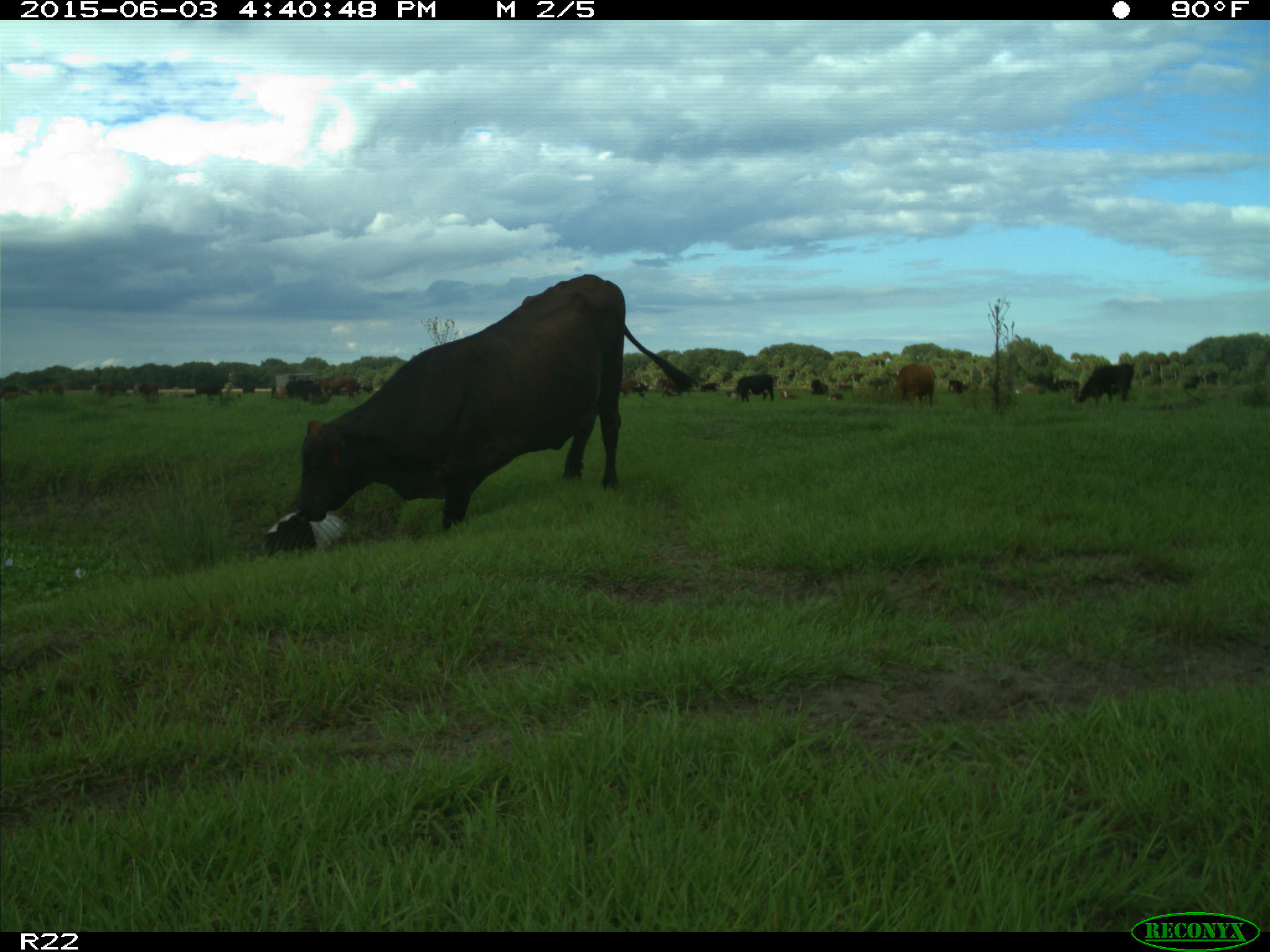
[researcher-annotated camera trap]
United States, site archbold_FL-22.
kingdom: Animalia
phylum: Chordata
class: Mammalia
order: Artiodactyla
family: Bovidae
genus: Bos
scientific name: Bos taurus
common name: domestic cow